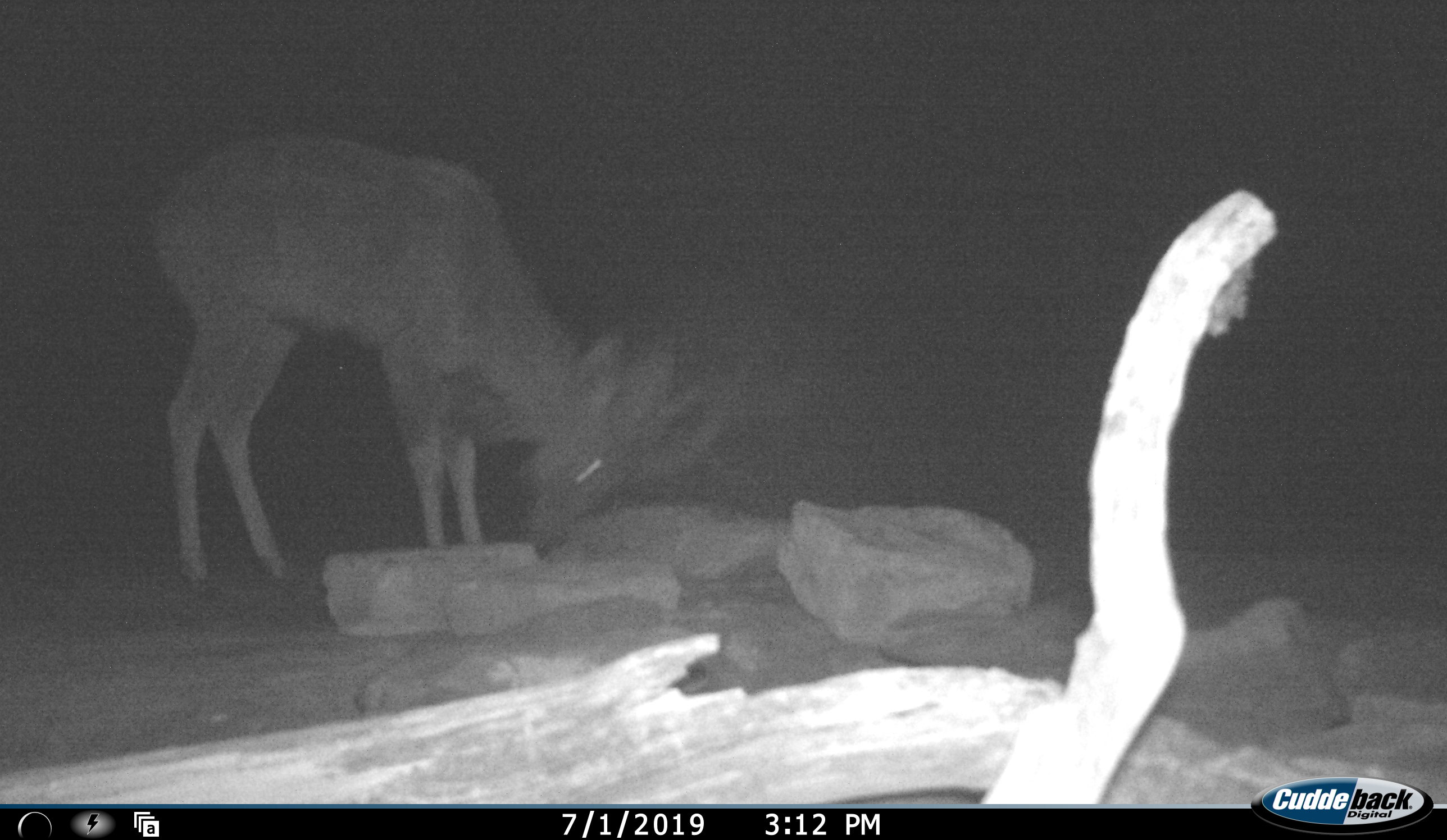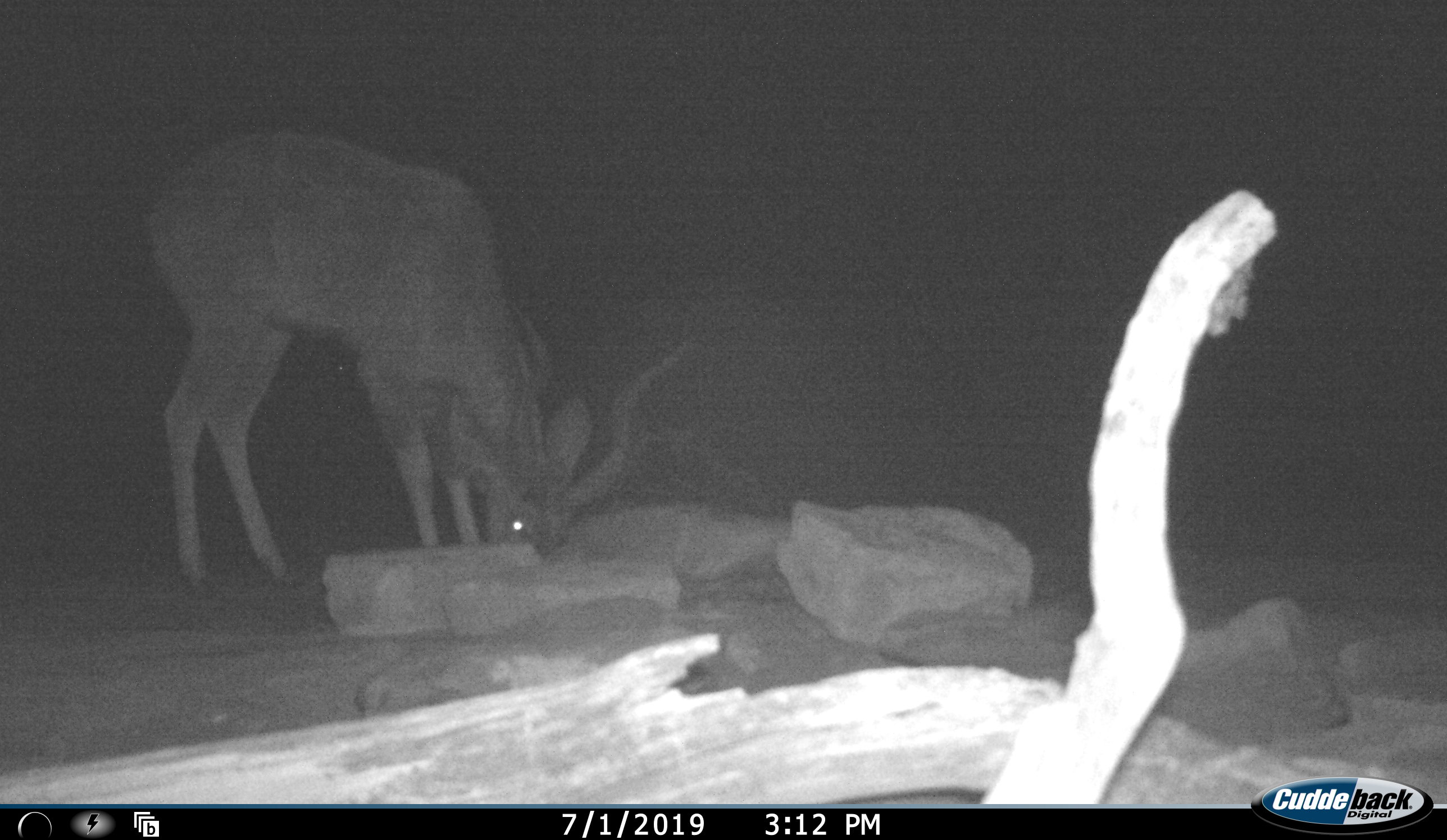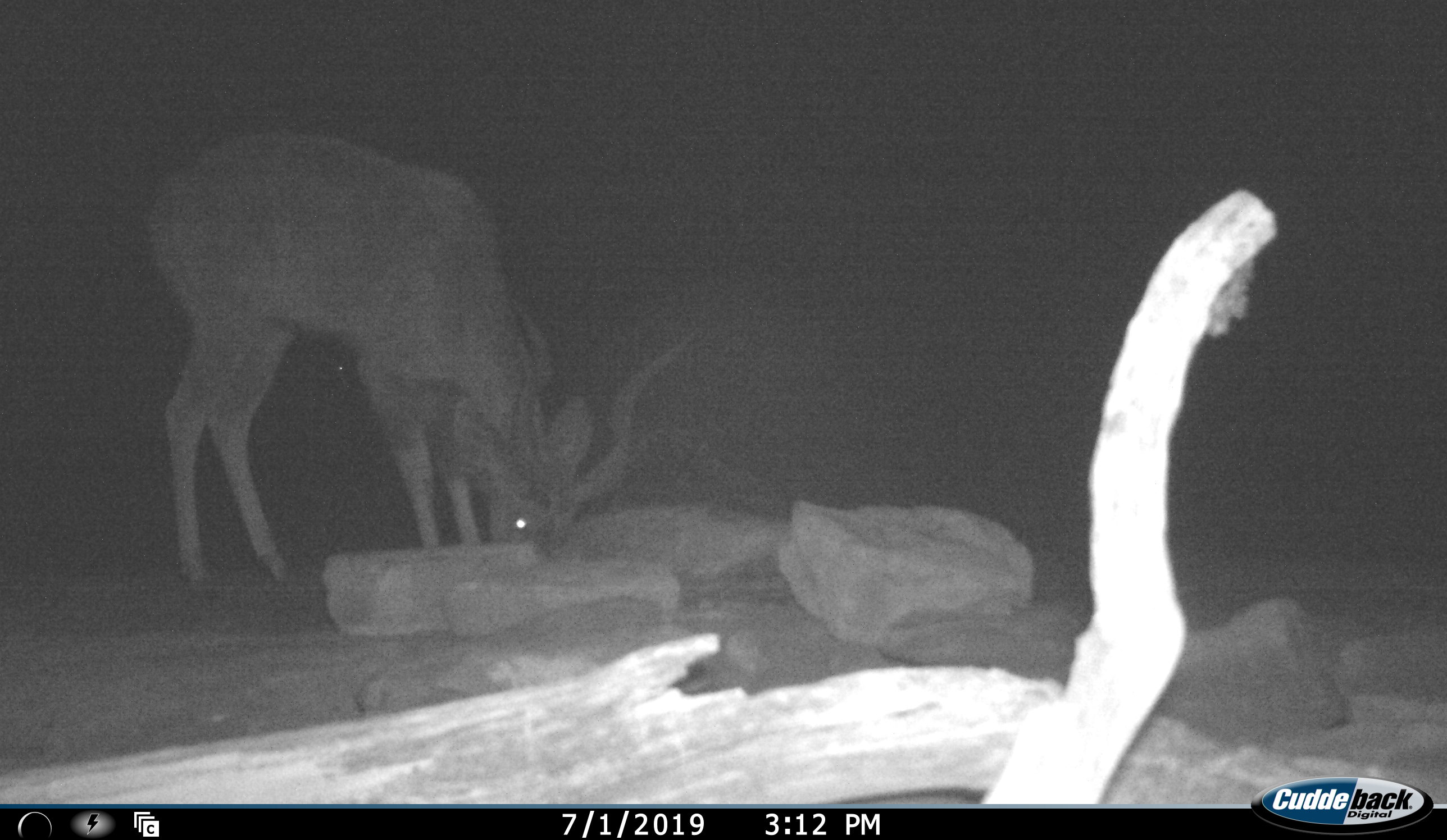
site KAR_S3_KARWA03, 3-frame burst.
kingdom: Animalia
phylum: Chordata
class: Mammalia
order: Artiodactyla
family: Bovidae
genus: Tragelaphus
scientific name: Tragelaphus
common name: kudu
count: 1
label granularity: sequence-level